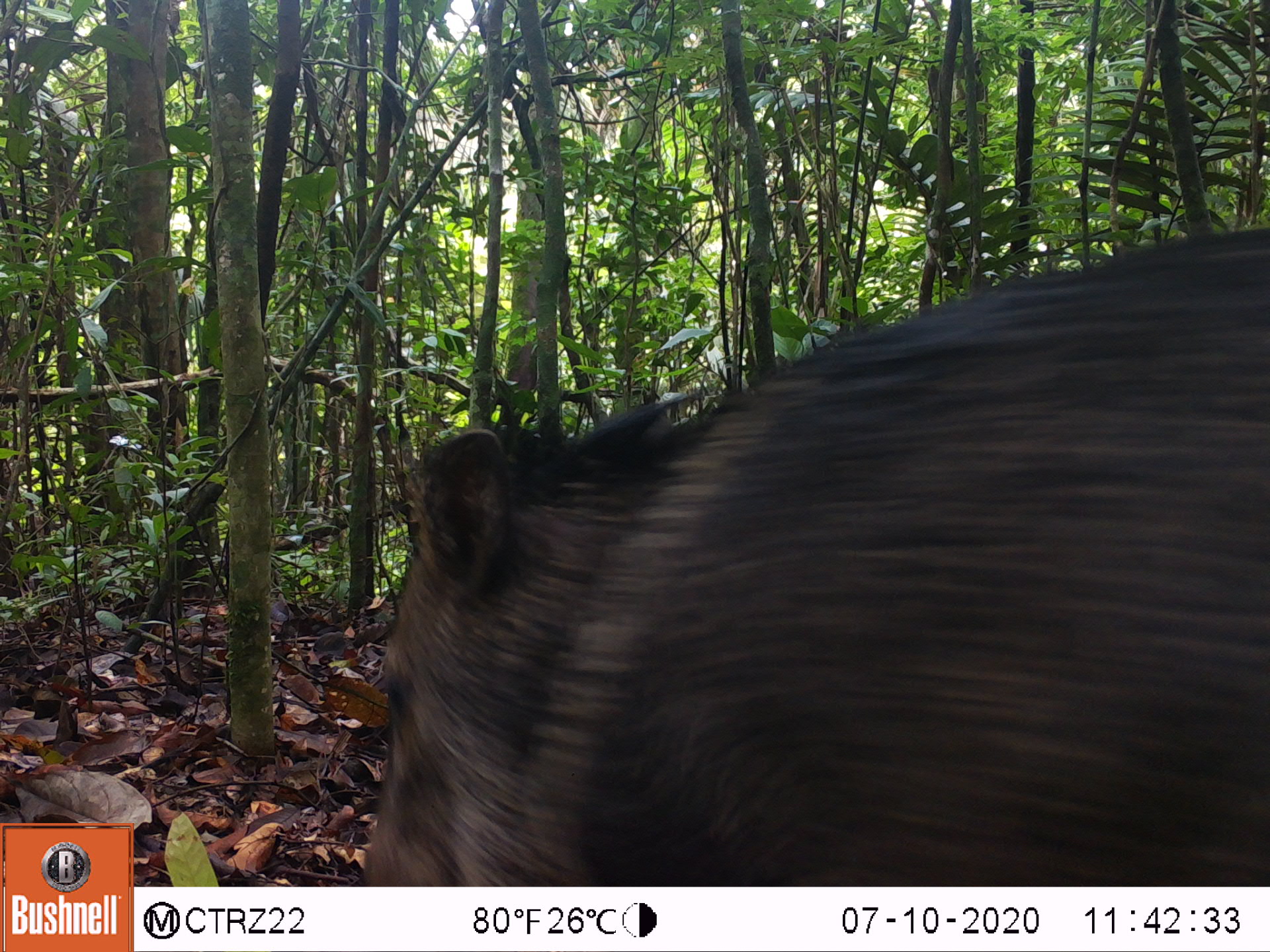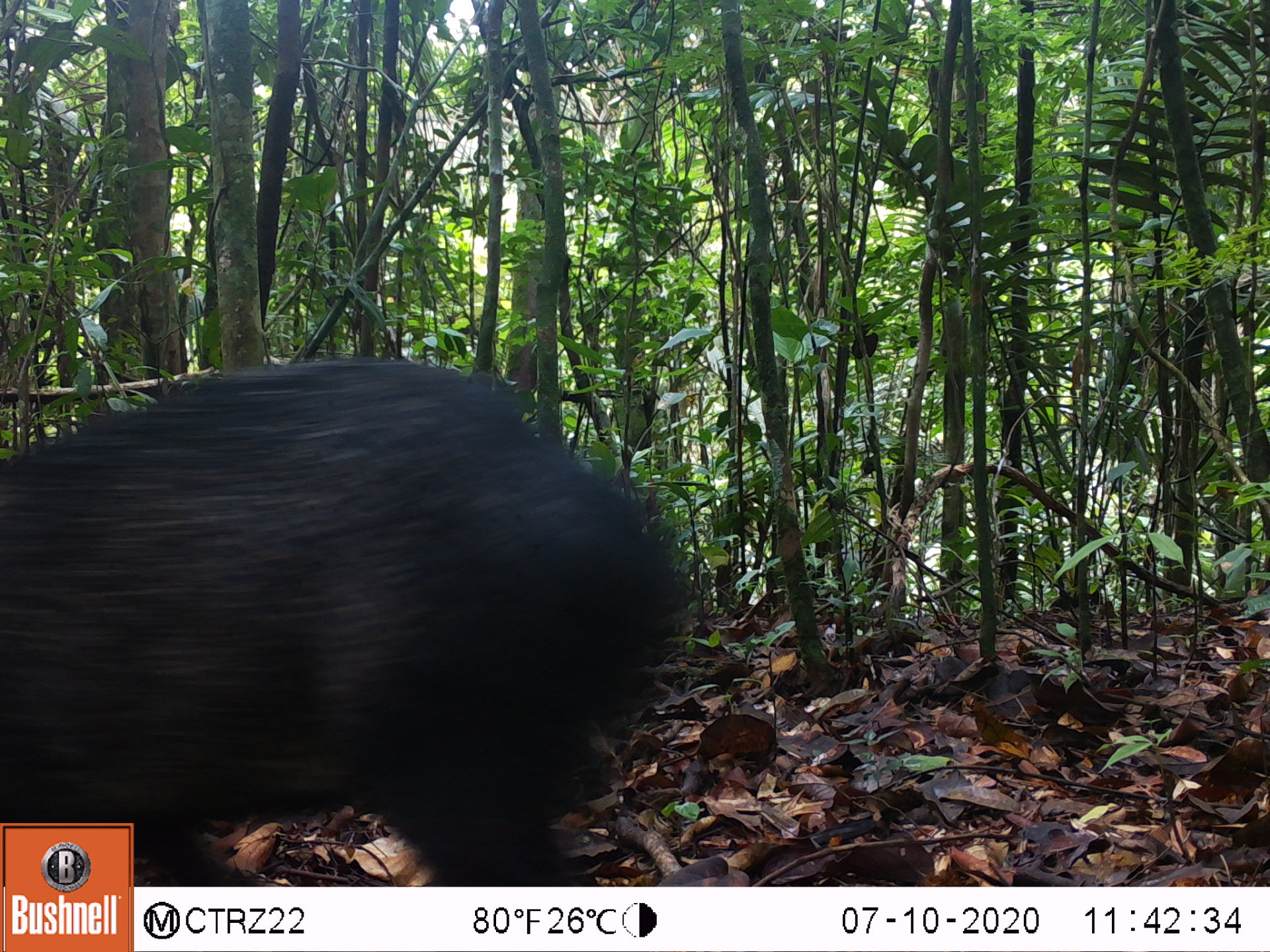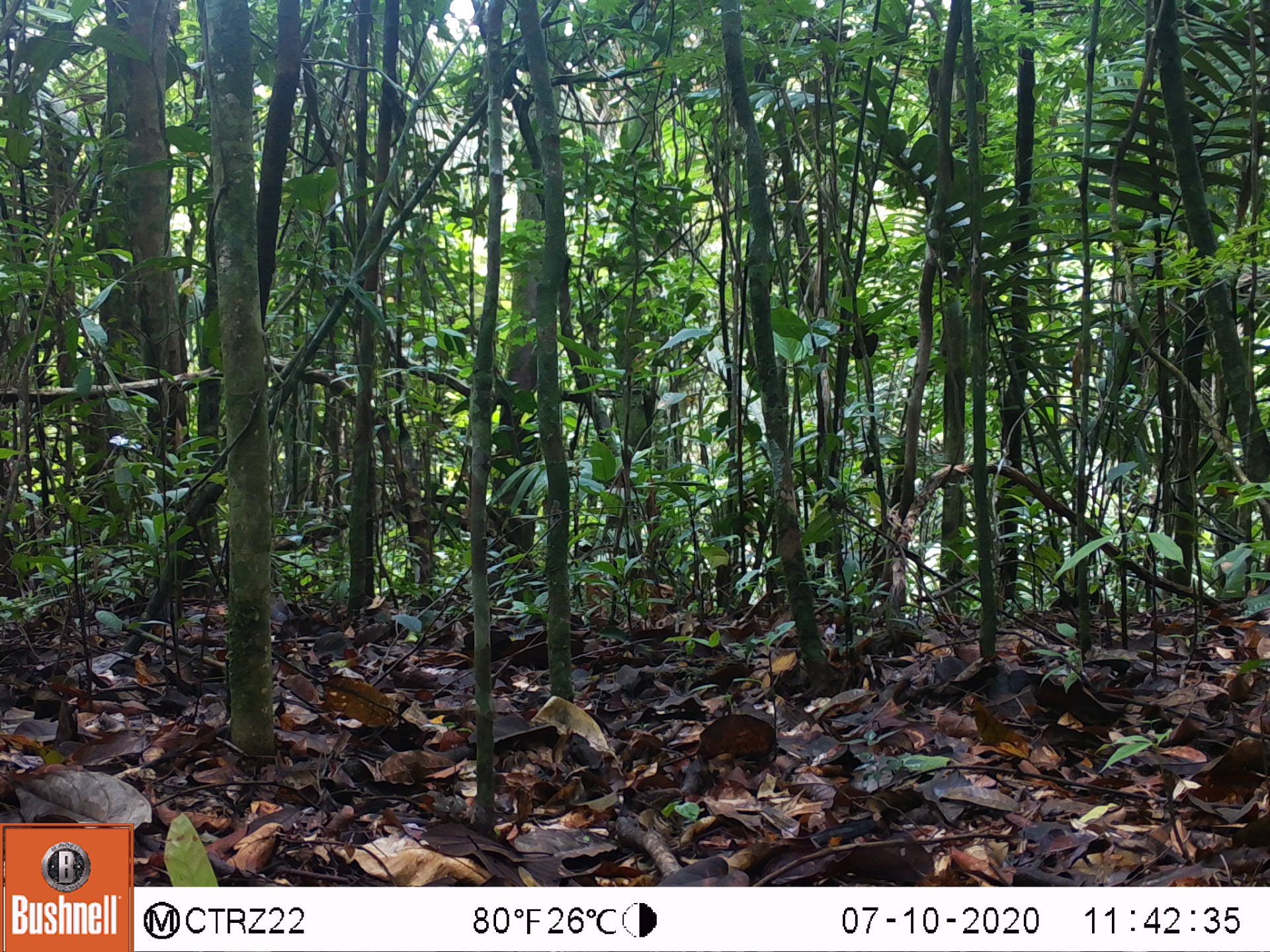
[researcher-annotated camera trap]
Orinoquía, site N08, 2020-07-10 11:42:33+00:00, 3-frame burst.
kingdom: Animalia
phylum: Chordata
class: Mammalia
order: Artiodactyla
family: Tayassuidae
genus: Pecari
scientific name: Pecari tajacu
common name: collared peccary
Collared peccary (Pecari tajacu).